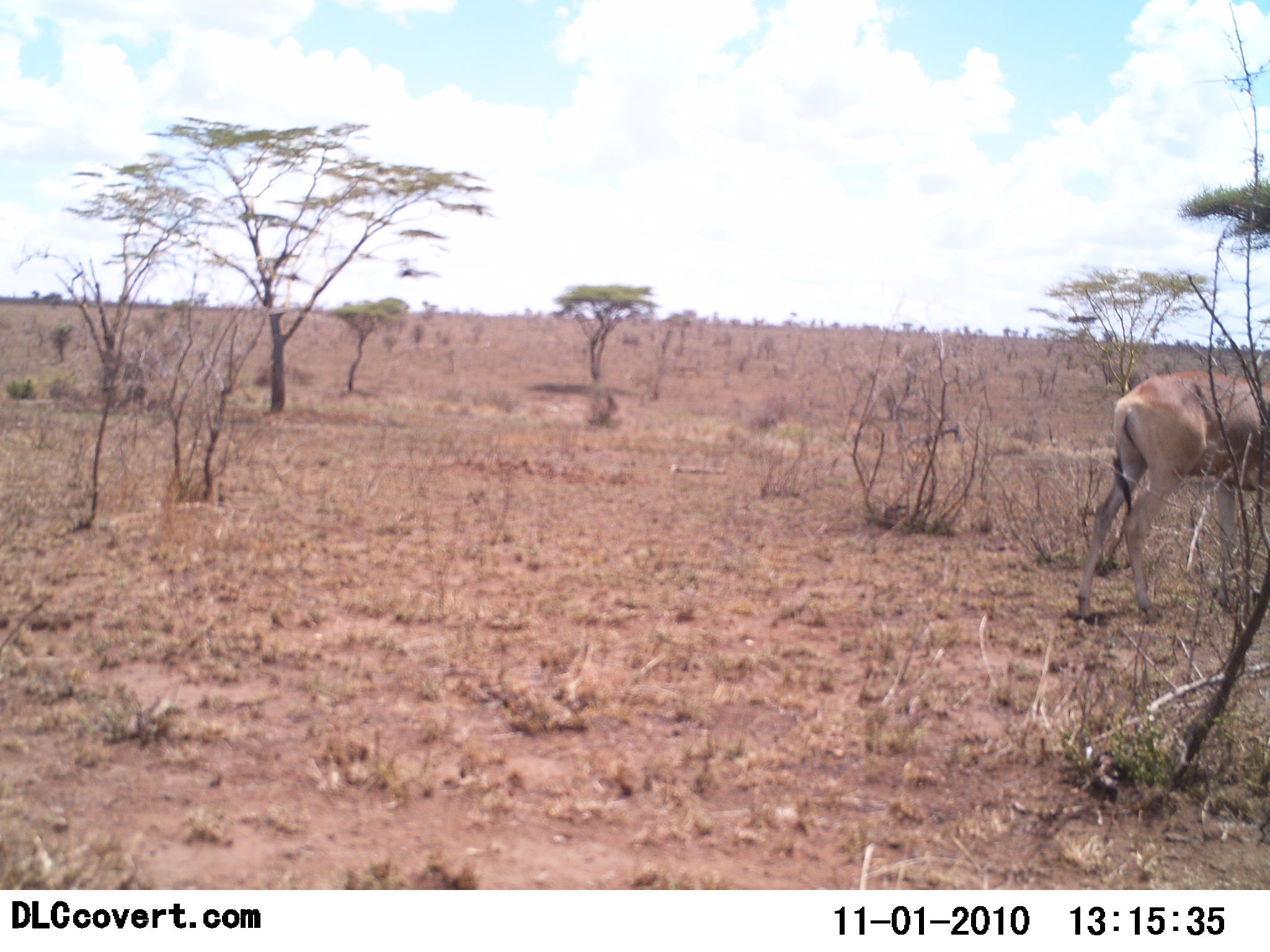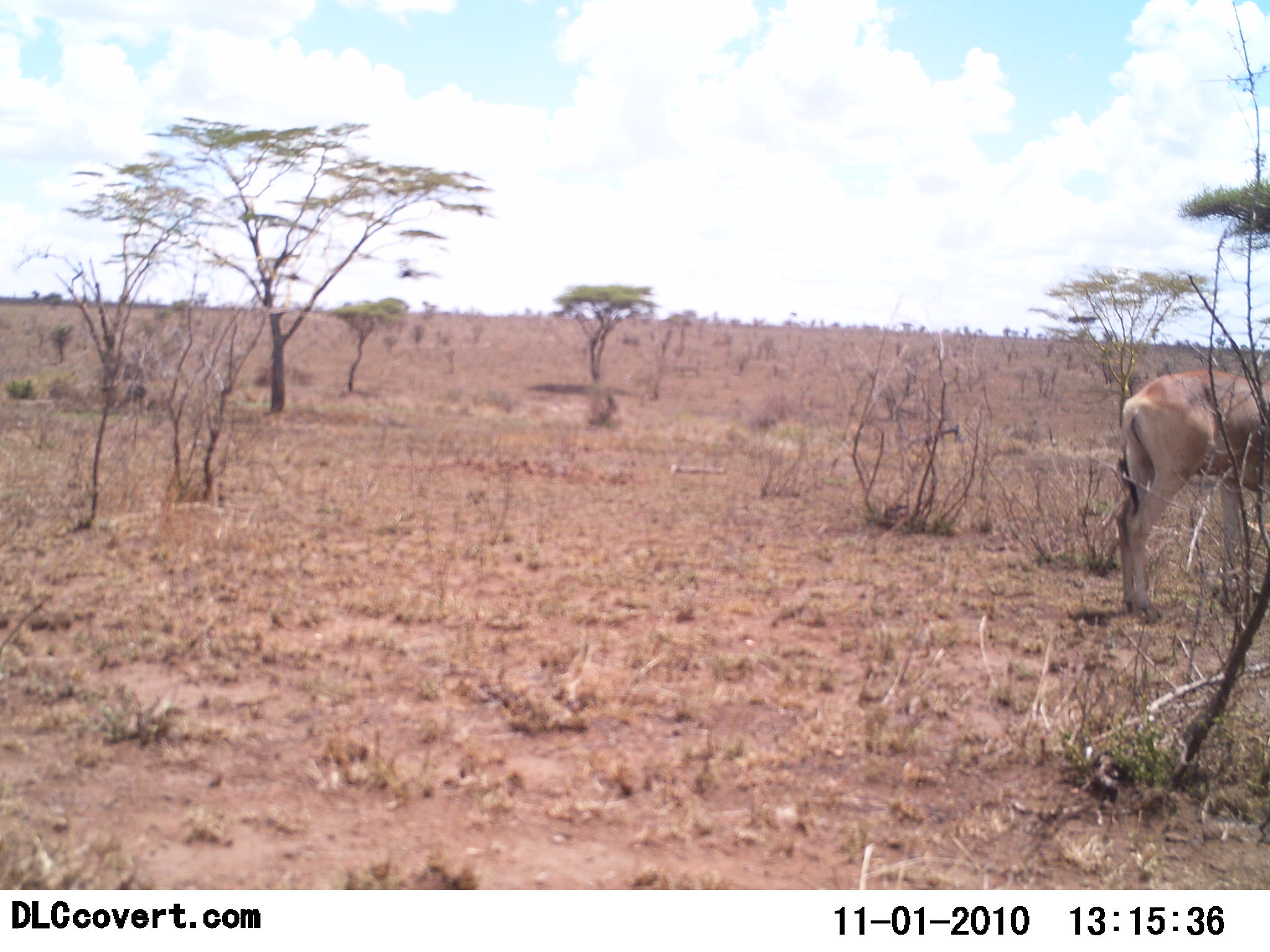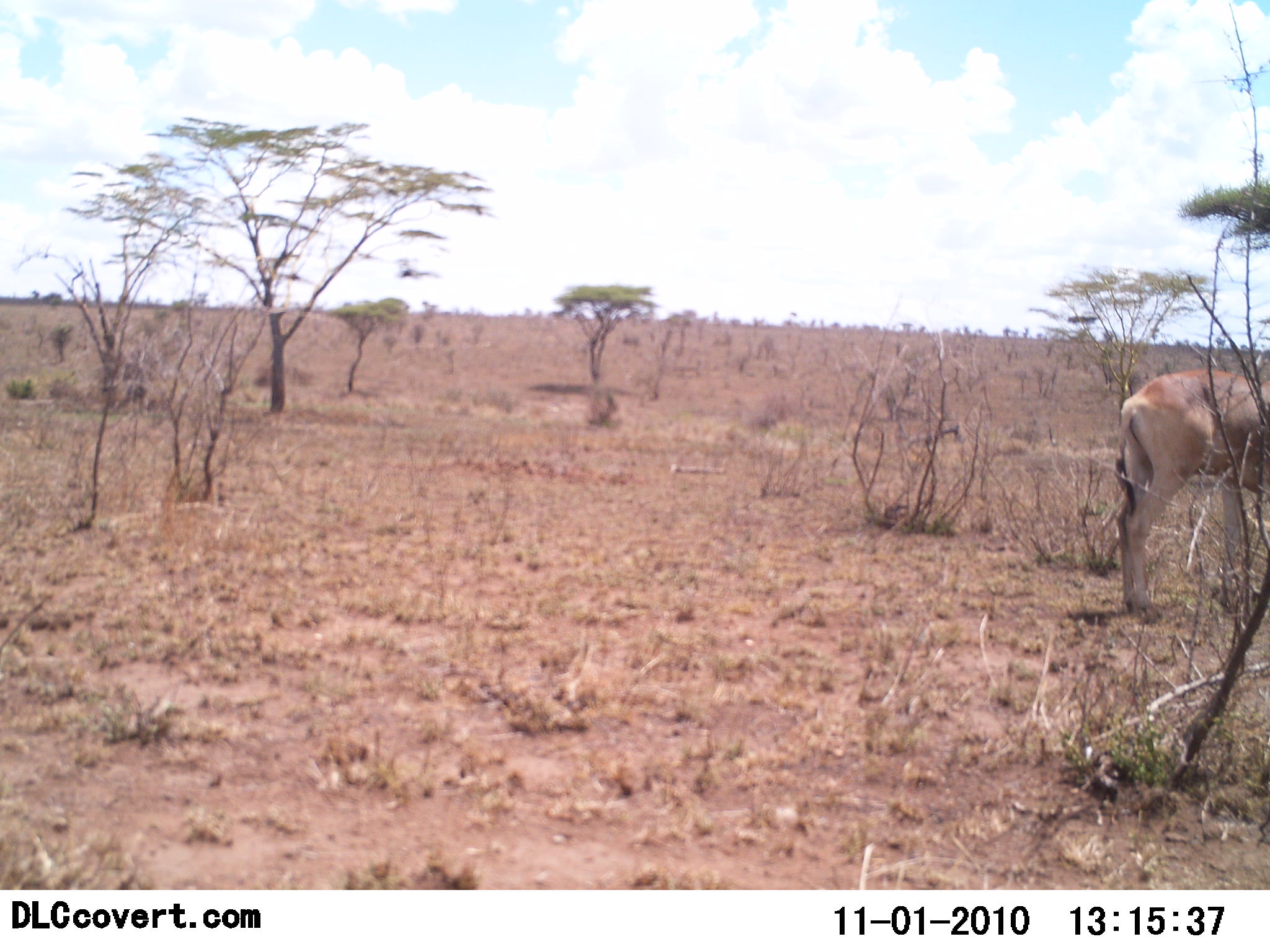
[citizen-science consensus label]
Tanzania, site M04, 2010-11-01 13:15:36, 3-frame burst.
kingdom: Animalia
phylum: Chordata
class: Mammalia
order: Artiodactyla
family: Bovidae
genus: Alcelaphus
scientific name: Alcelaphus buselaphus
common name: hartebeest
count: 1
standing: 92%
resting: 0%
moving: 8%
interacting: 0%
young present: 0%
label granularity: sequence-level